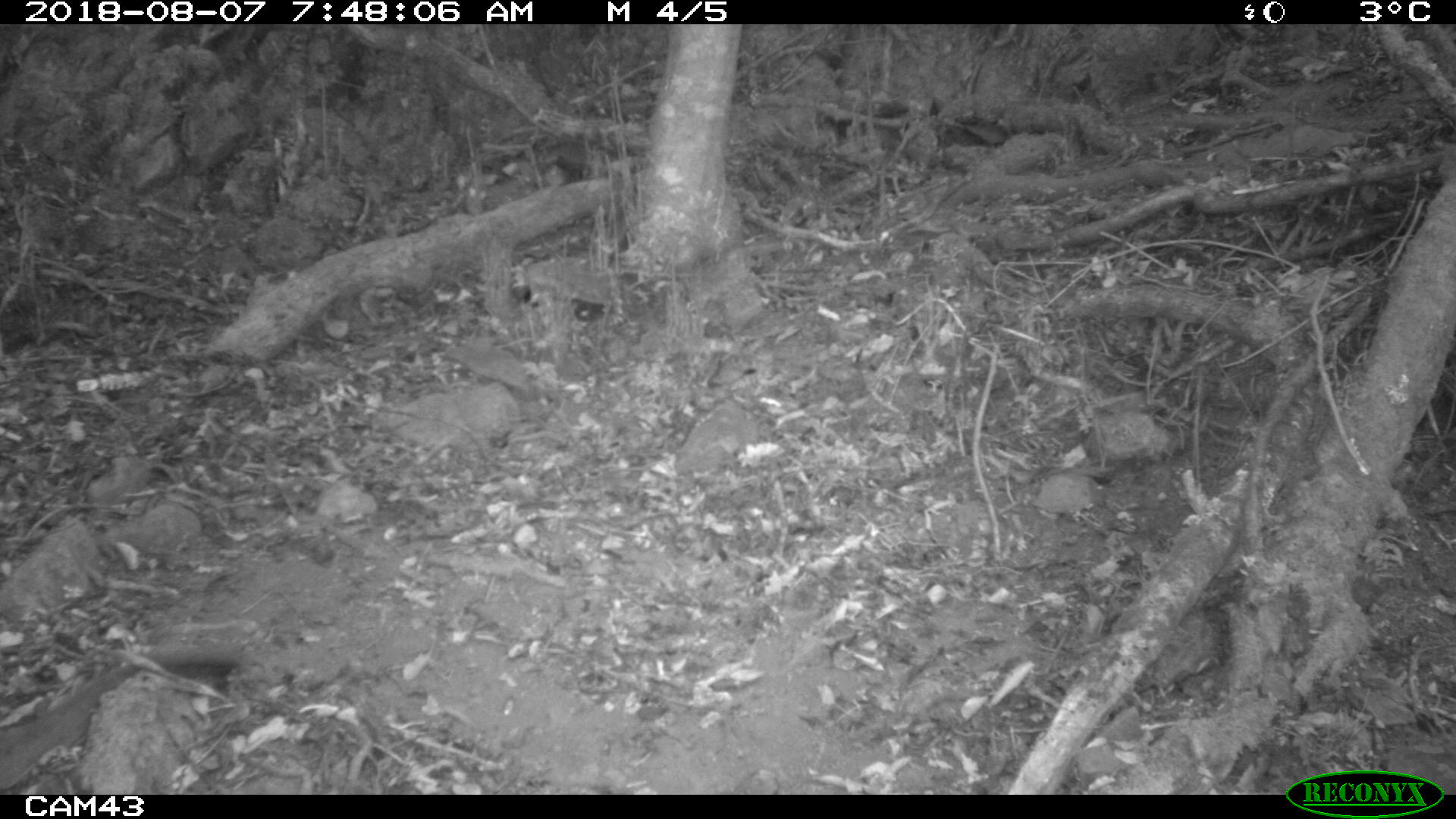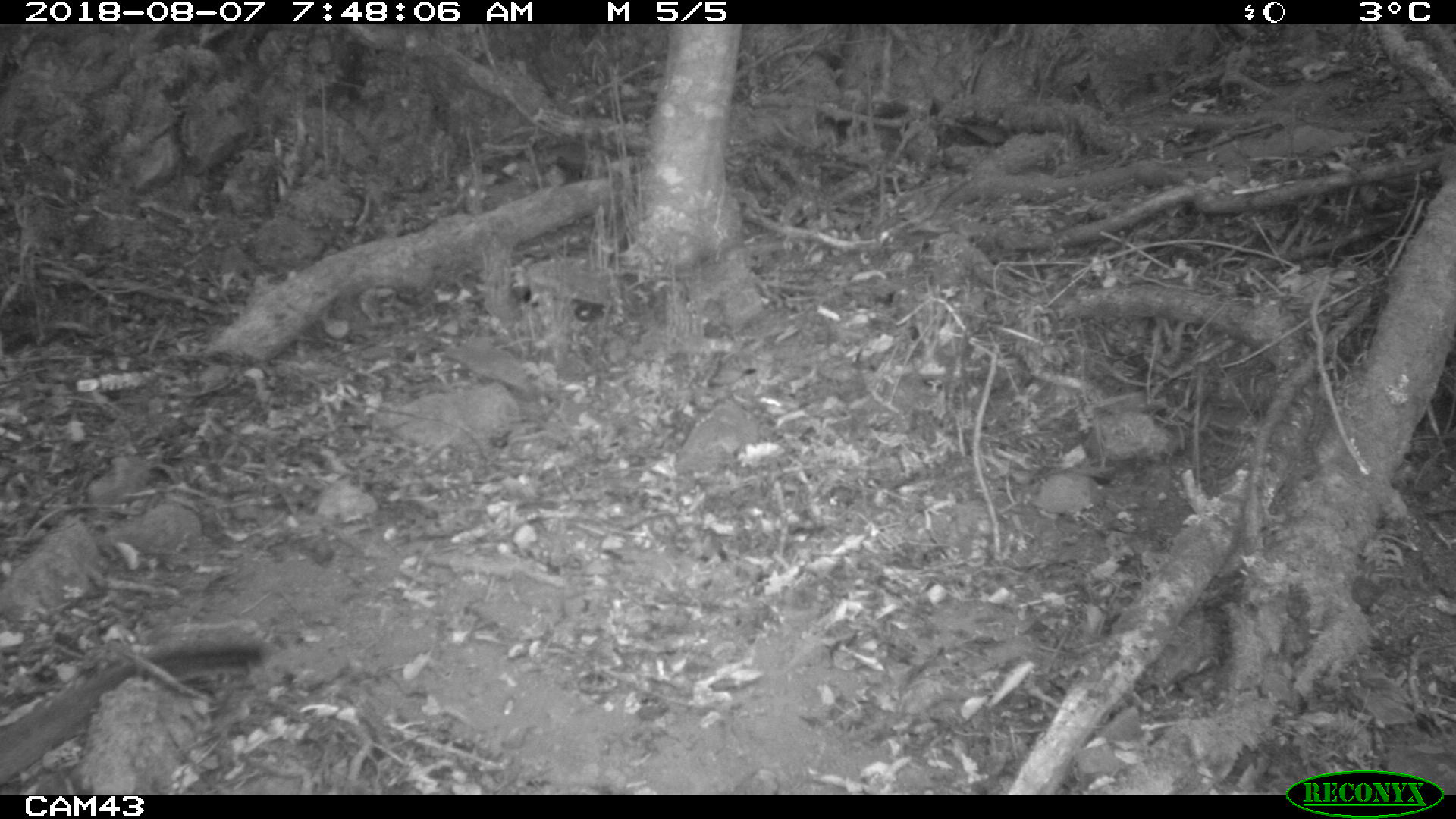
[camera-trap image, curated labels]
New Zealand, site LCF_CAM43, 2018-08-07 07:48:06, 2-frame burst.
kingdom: Animalia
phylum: Chordata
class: Mammalia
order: Diprotodontia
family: Macropodidae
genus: Notamacropus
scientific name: Notamacropus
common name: wallaby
Wallaby (Notamacropus).